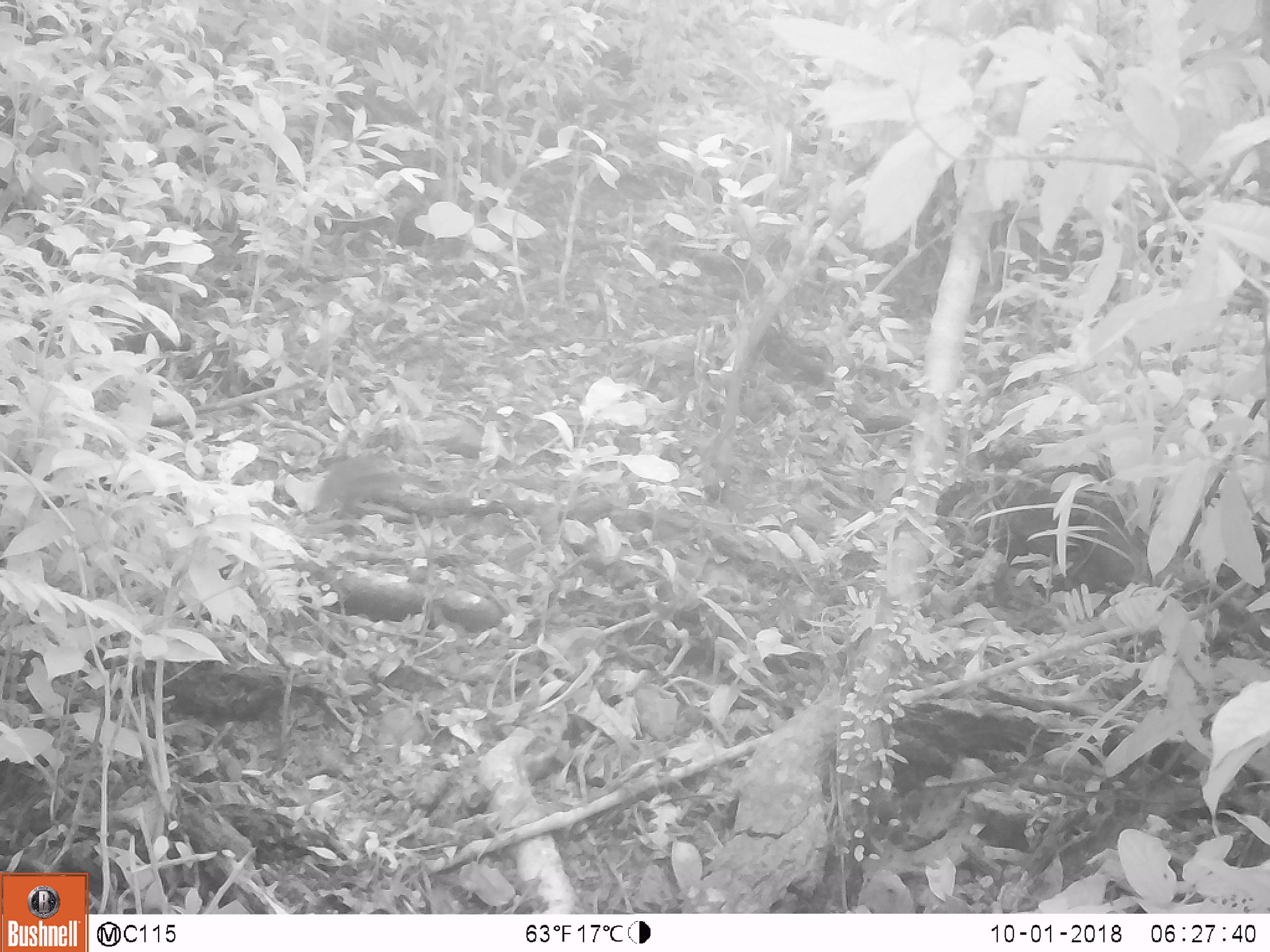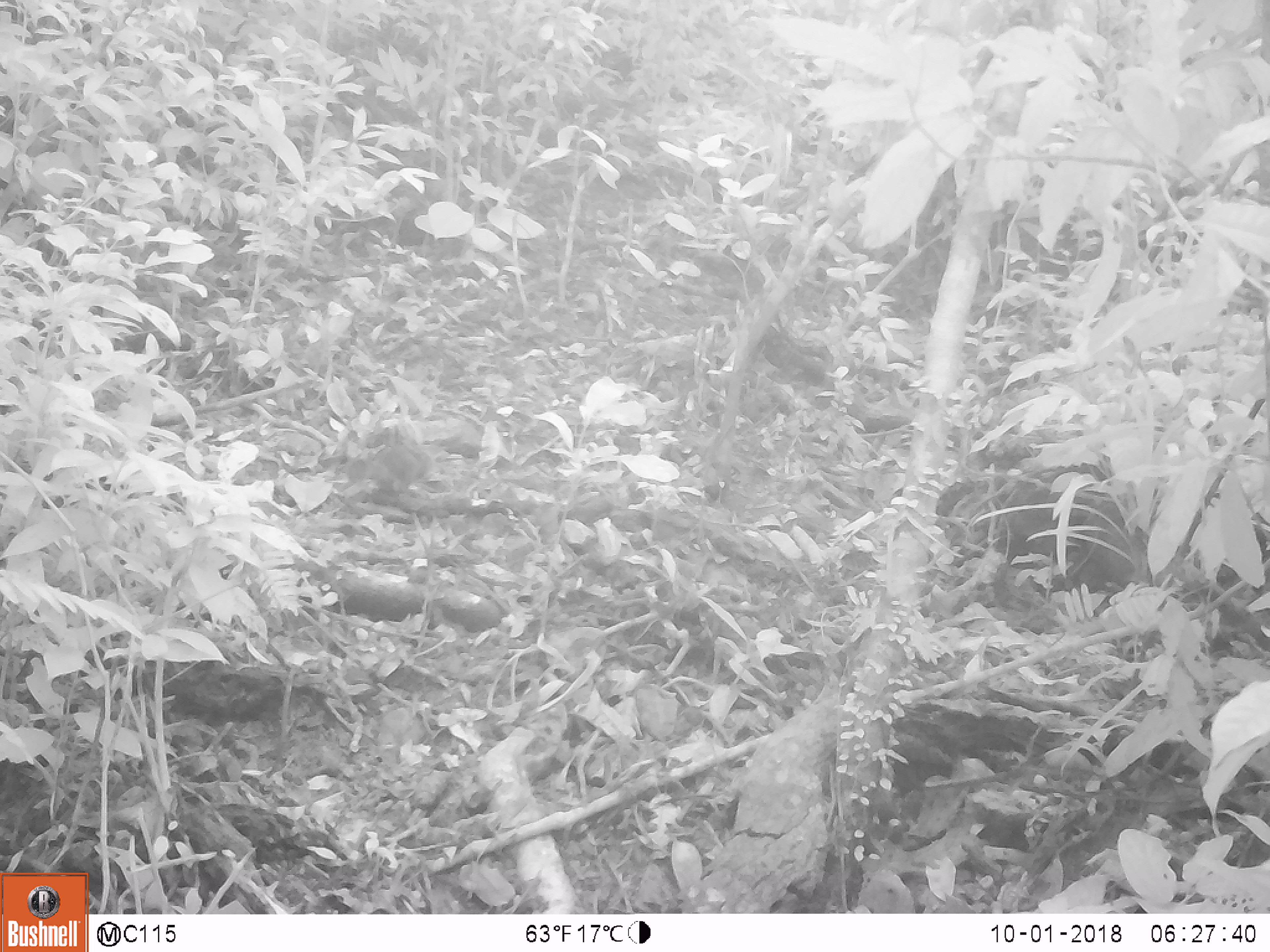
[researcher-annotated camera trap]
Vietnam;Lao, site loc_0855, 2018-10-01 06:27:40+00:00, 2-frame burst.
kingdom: Animalia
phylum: Chordata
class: Mammalia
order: Rodentia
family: Sciuridae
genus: Dremomys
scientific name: Dremomys rufigenis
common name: red-cheeked squirrel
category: red cheeked squirrel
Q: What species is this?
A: Red cheeked squirrel (red-cheeked squirrel) (Dremomys rufigenis).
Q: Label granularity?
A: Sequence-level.